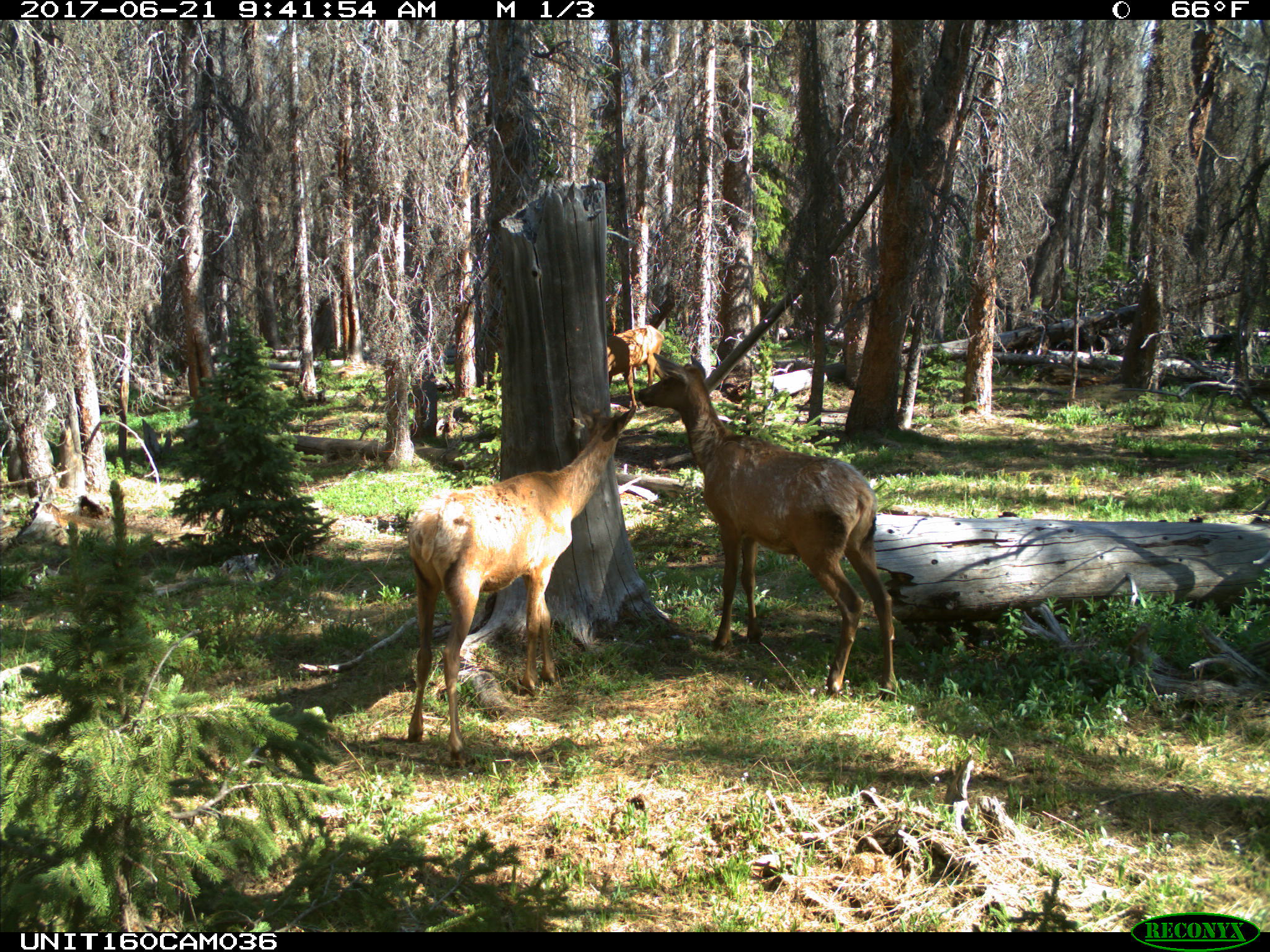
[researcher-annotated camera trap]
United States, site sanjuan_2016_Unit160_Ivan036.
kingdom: Animalia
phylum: Chordata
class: Mammalia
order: Artiodactyla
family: Cervidae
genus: Cervus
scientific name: Cervus elaphus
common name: red deer